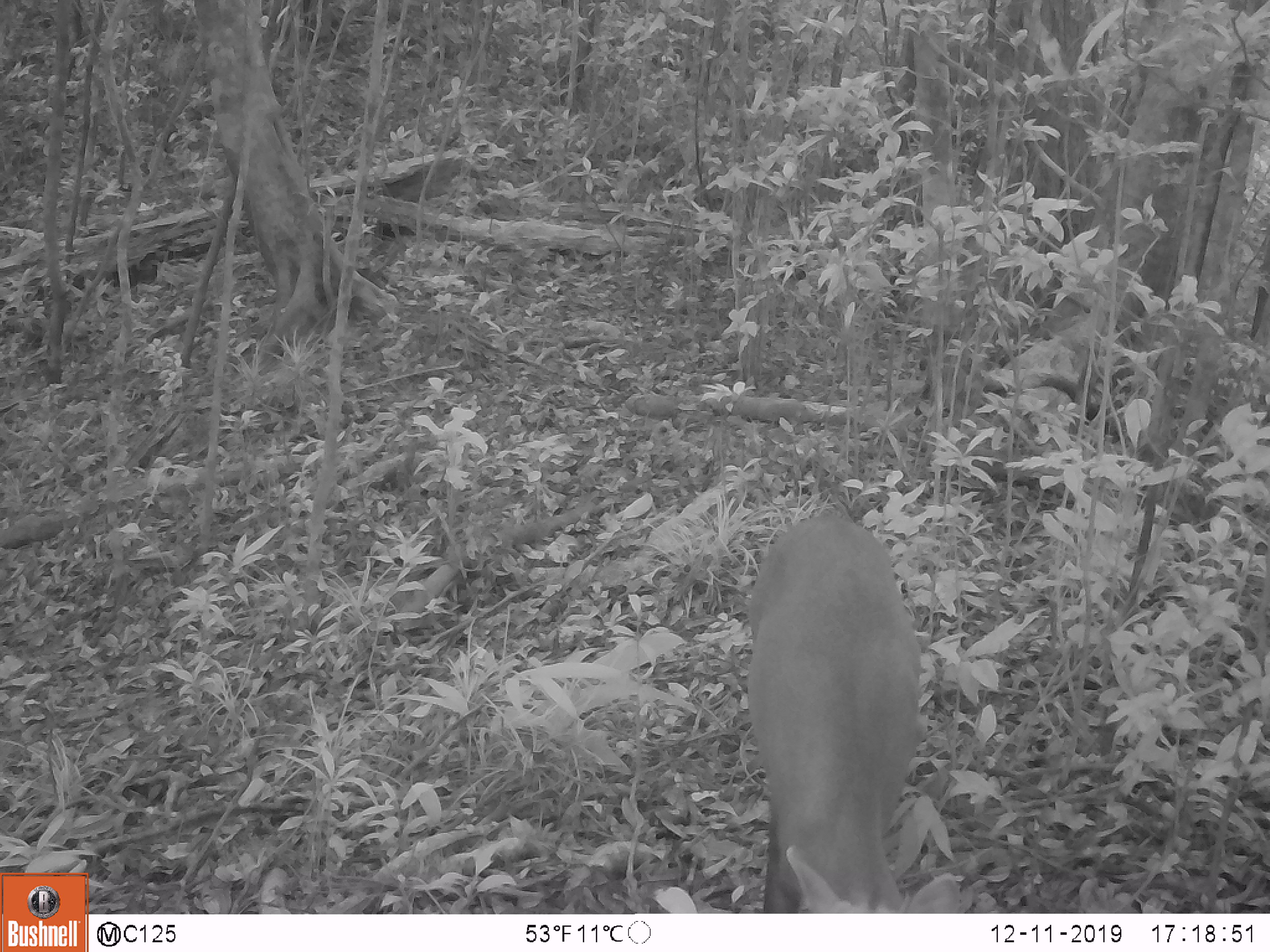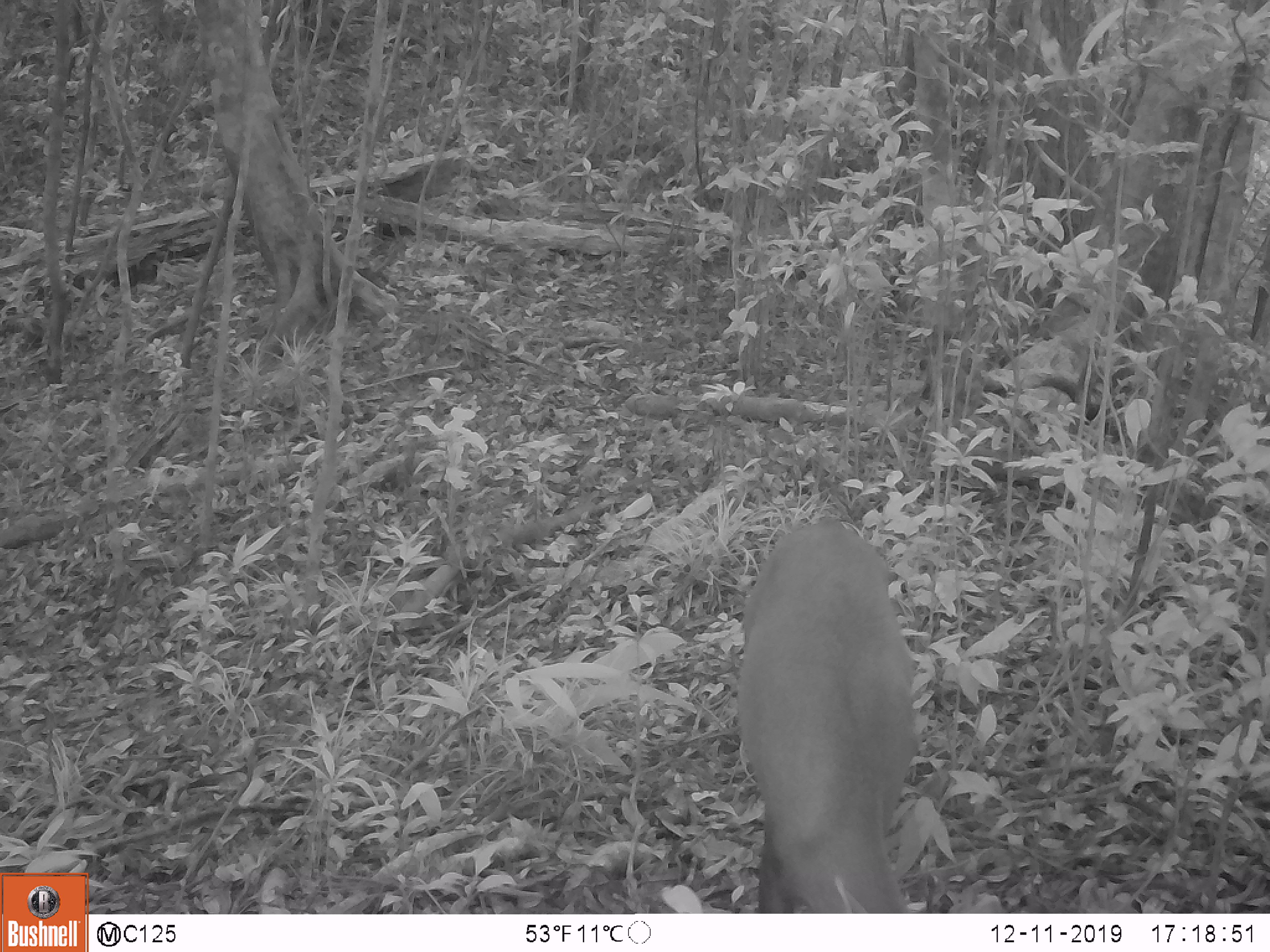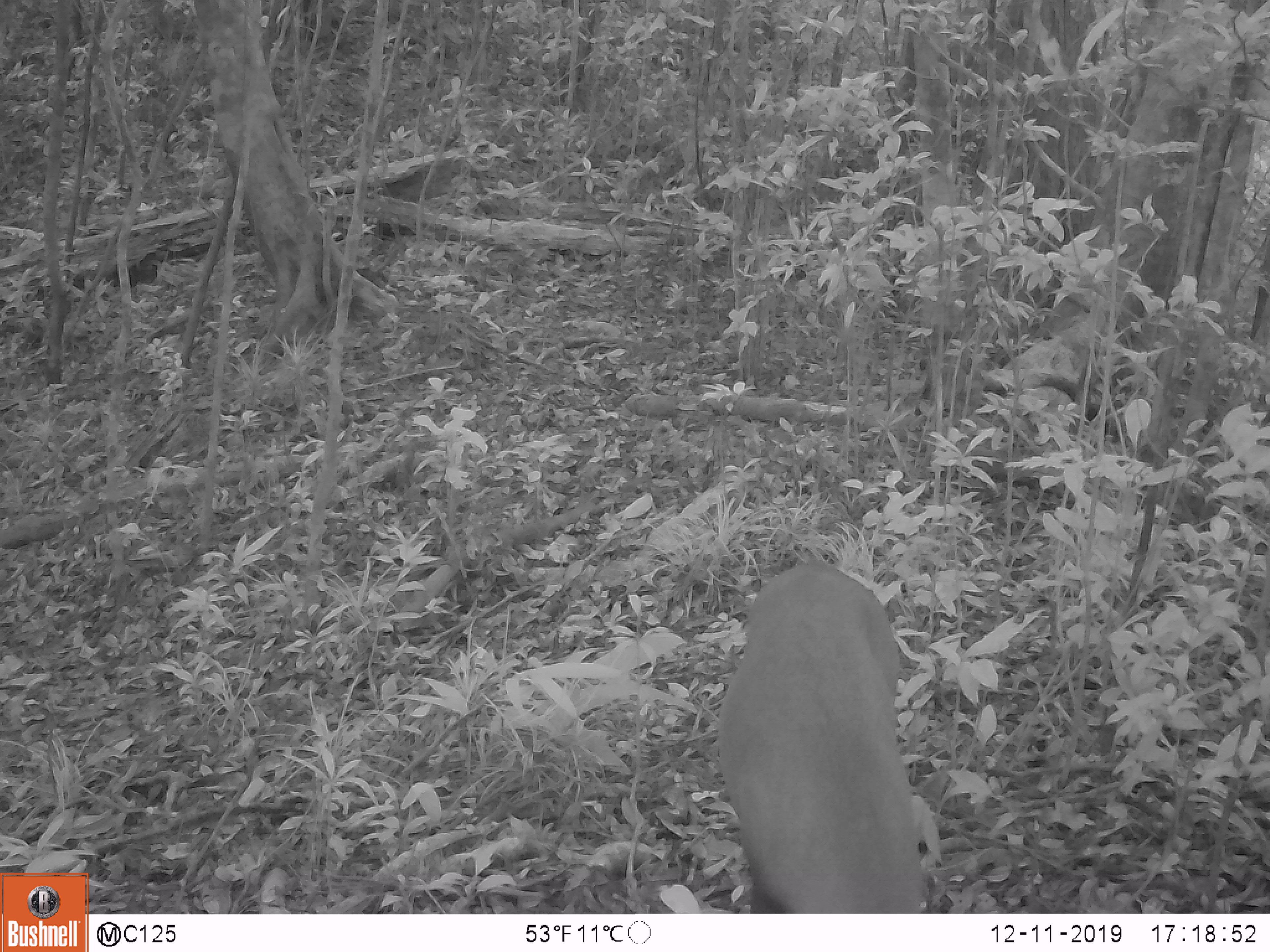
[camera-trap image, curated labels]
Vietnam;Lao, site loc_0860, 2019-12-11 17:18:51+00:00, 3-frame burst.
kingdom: Animalia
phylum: Chordata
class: Mammalia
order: Artiodactyla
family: Cervidae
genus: Muntiacus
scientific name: Muntiacus rooseveltorum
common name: roosevelt's muntjac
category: roosevelts muntjac group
Roosevelts muntjac group (roosevelt's muntjac) (Muntiacus rooseveltorum). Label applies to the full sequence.